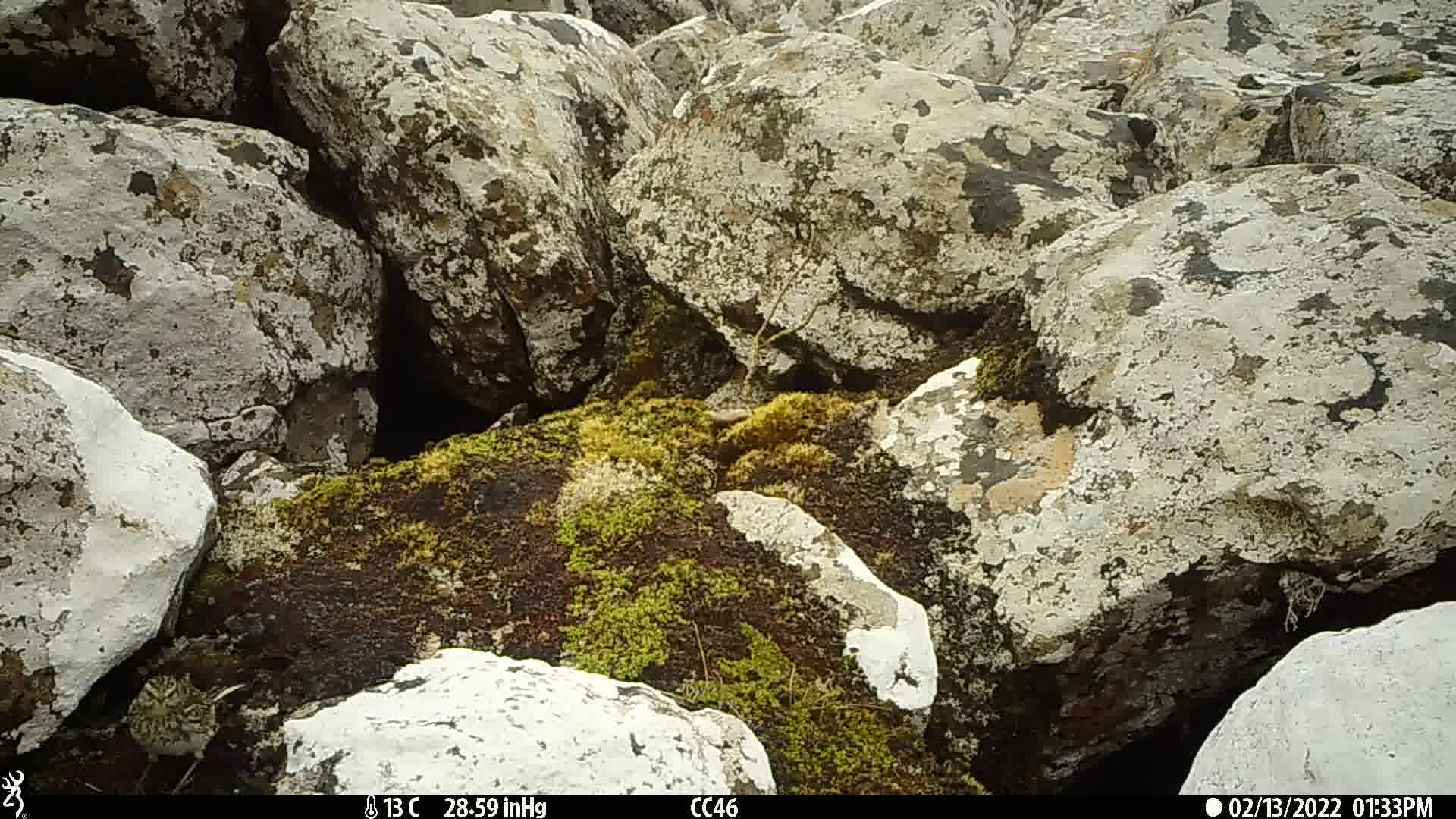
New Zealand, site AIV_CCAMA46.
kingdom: Animalia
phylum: Chordata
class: Aves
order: Passeriformes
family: Motacillidae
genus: Anthus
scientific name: Anthus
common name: pipit